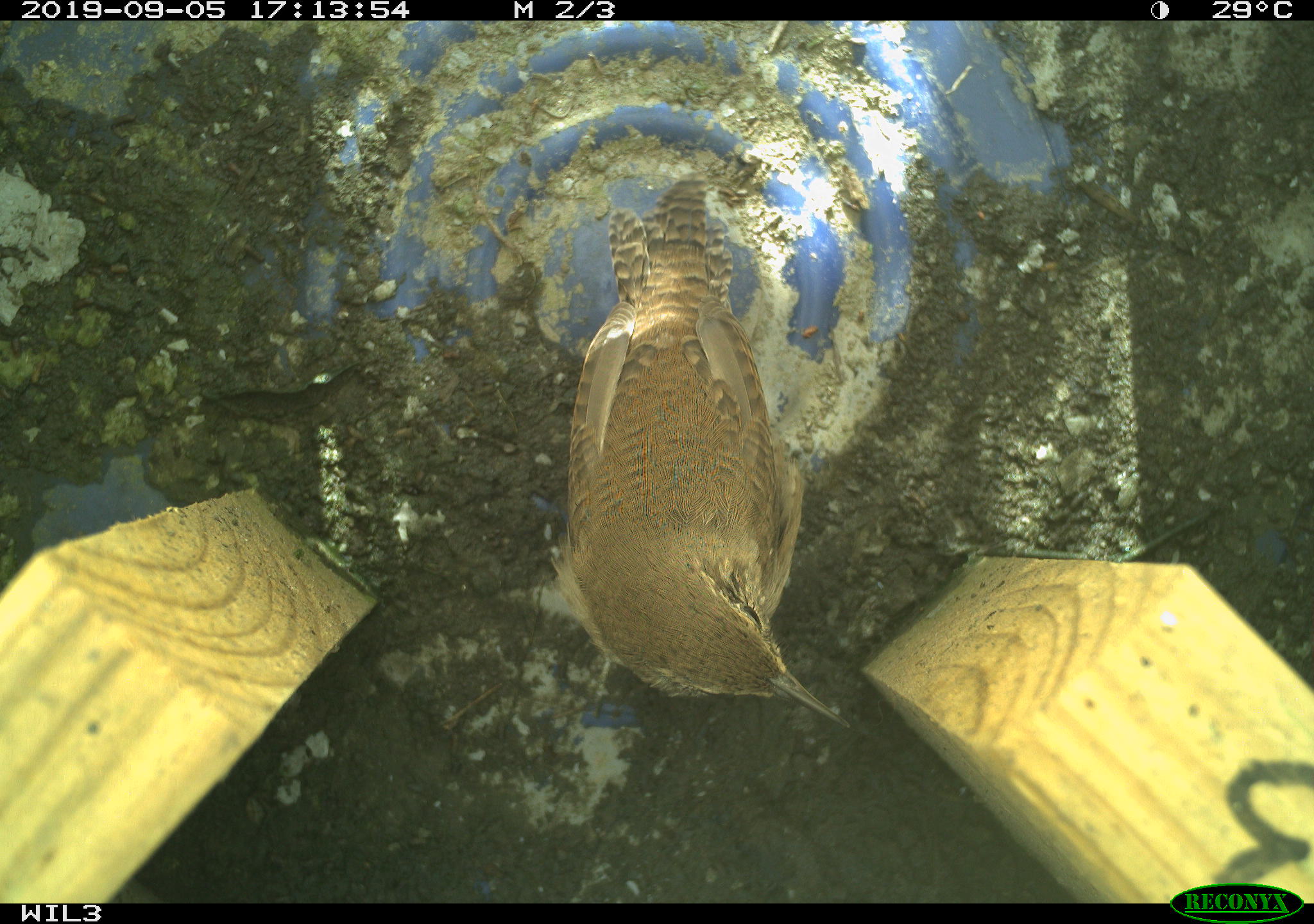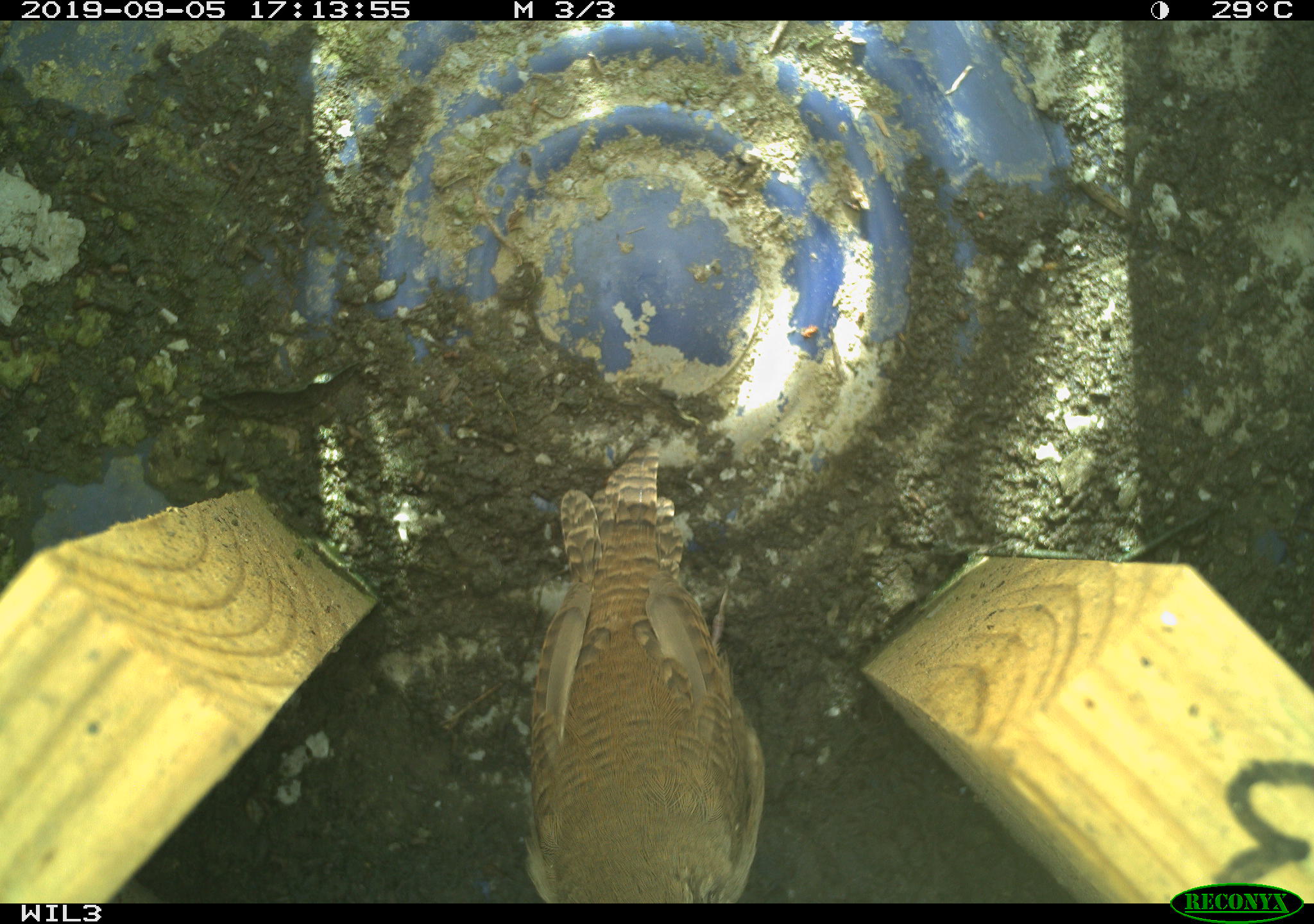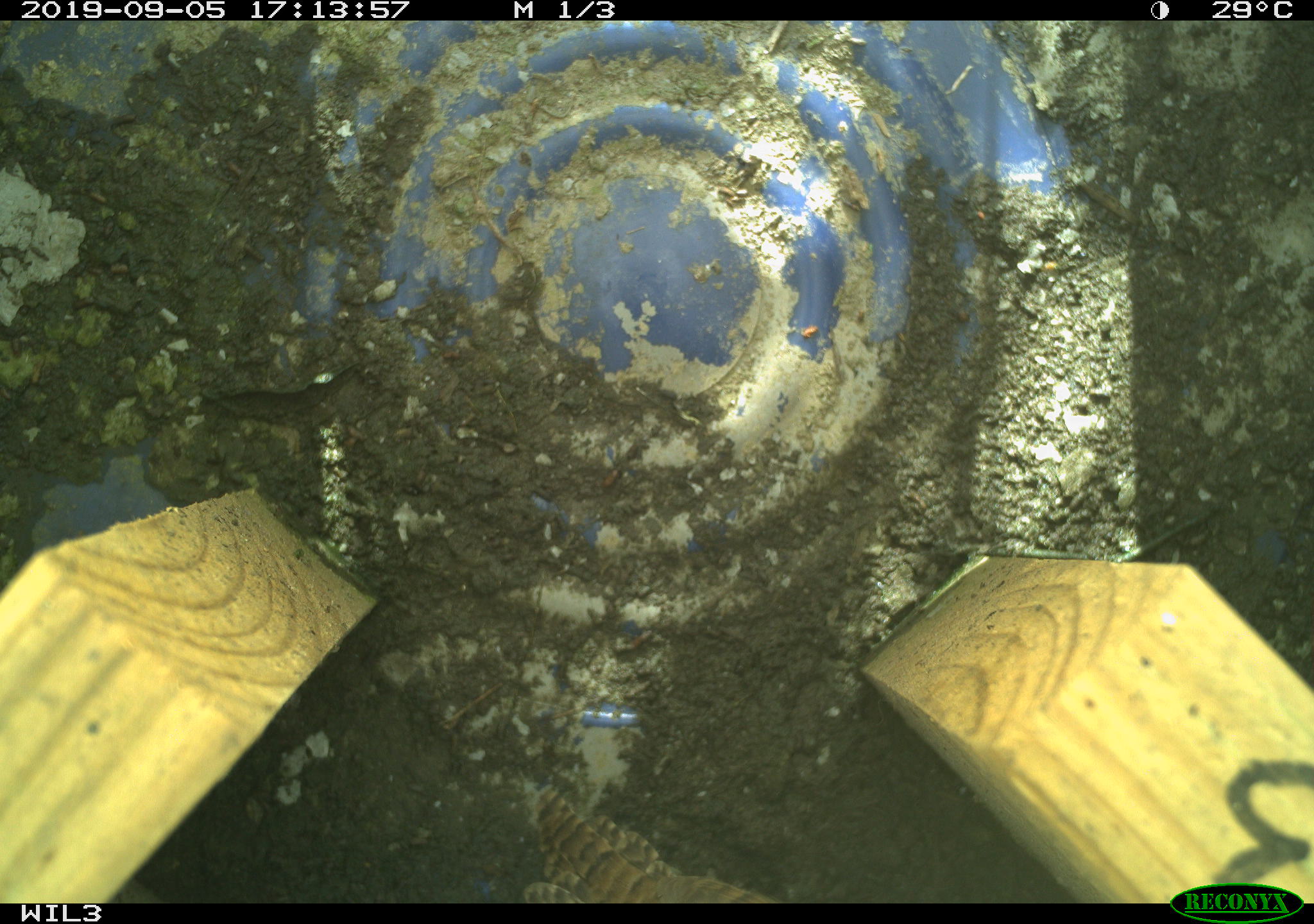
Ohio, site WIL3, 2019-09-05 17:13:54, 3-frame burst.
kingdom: Animalia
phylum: Chordata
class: Aves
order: Passeriformes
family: Troglodytidae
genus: Troglodytes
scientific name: Troglodytes aedon aedon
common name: northern house wren